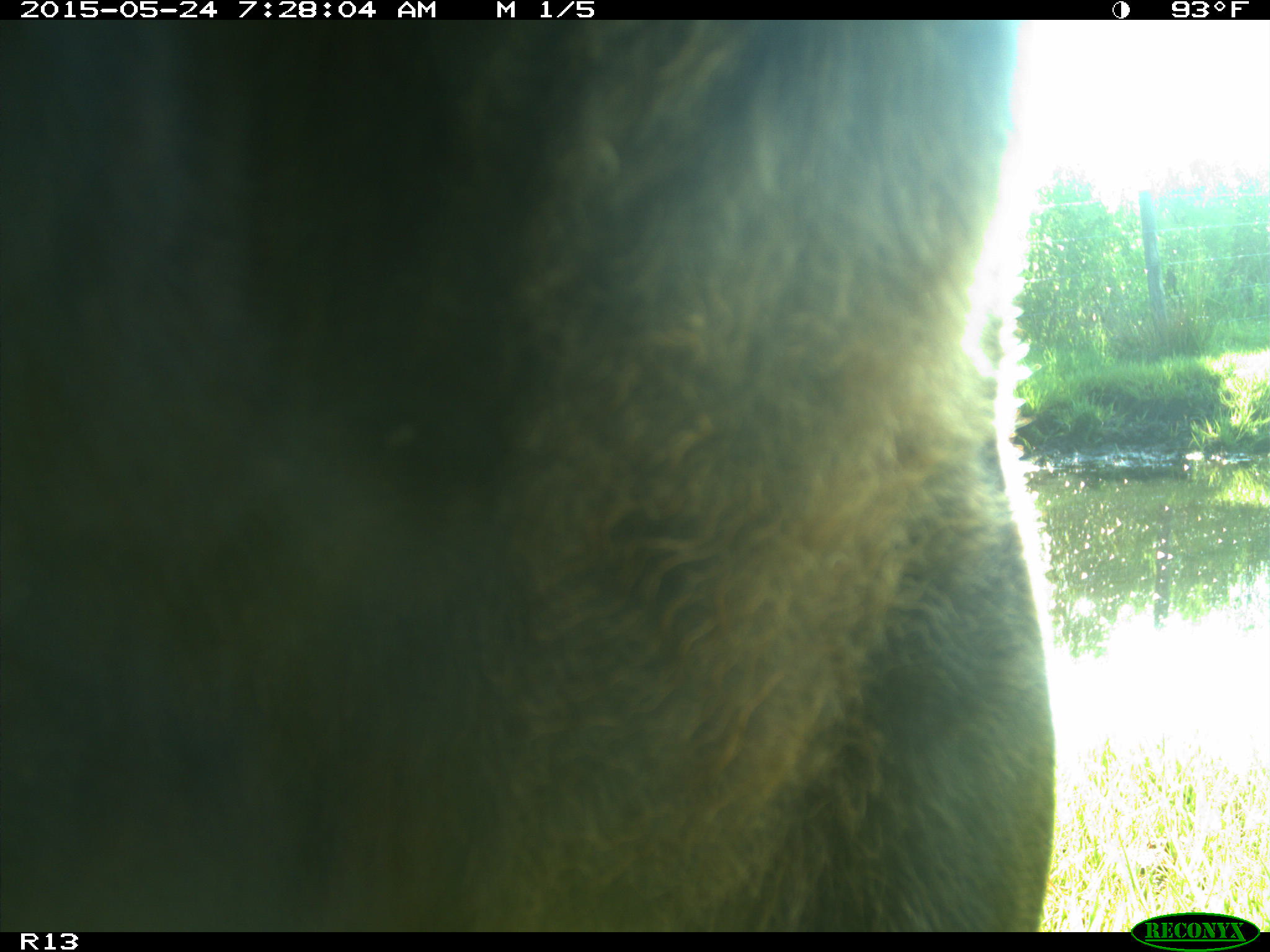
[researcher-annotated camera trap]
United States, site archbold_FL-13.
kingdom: Animalia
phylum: Chordata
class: Mammalia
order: Artiodactyla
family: Bovidae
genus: Bos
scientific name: Bos taurus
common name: domestic cow